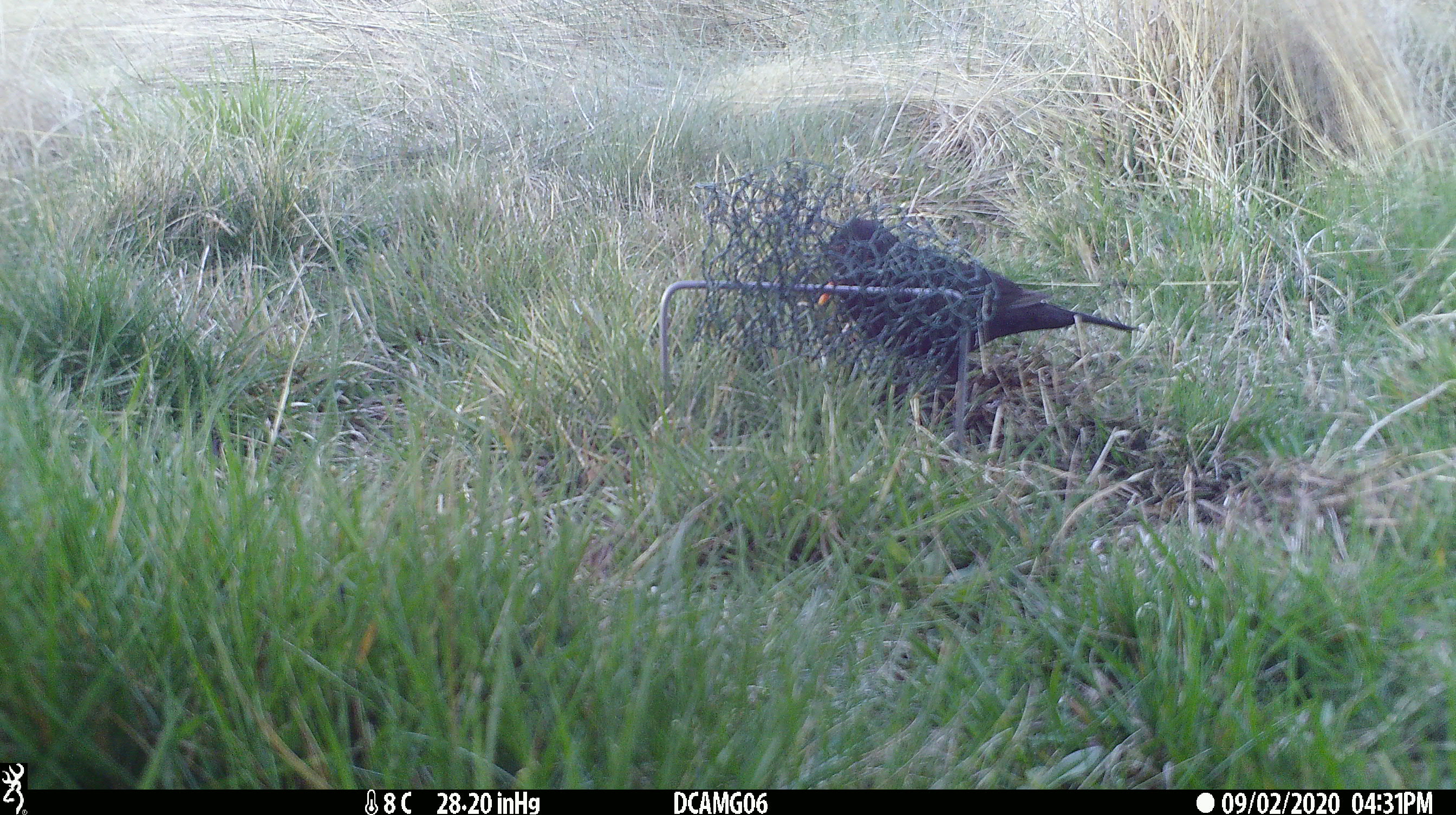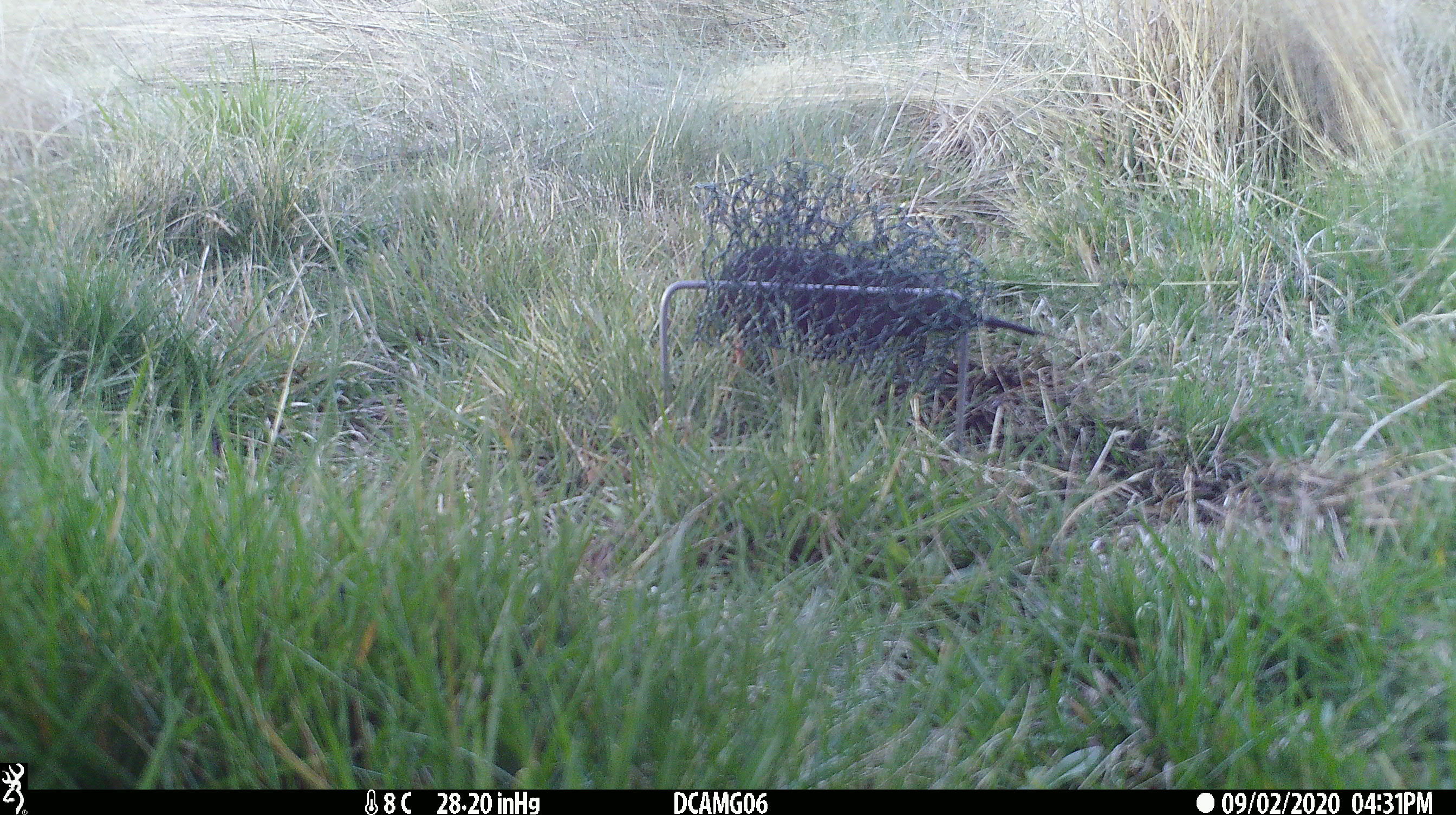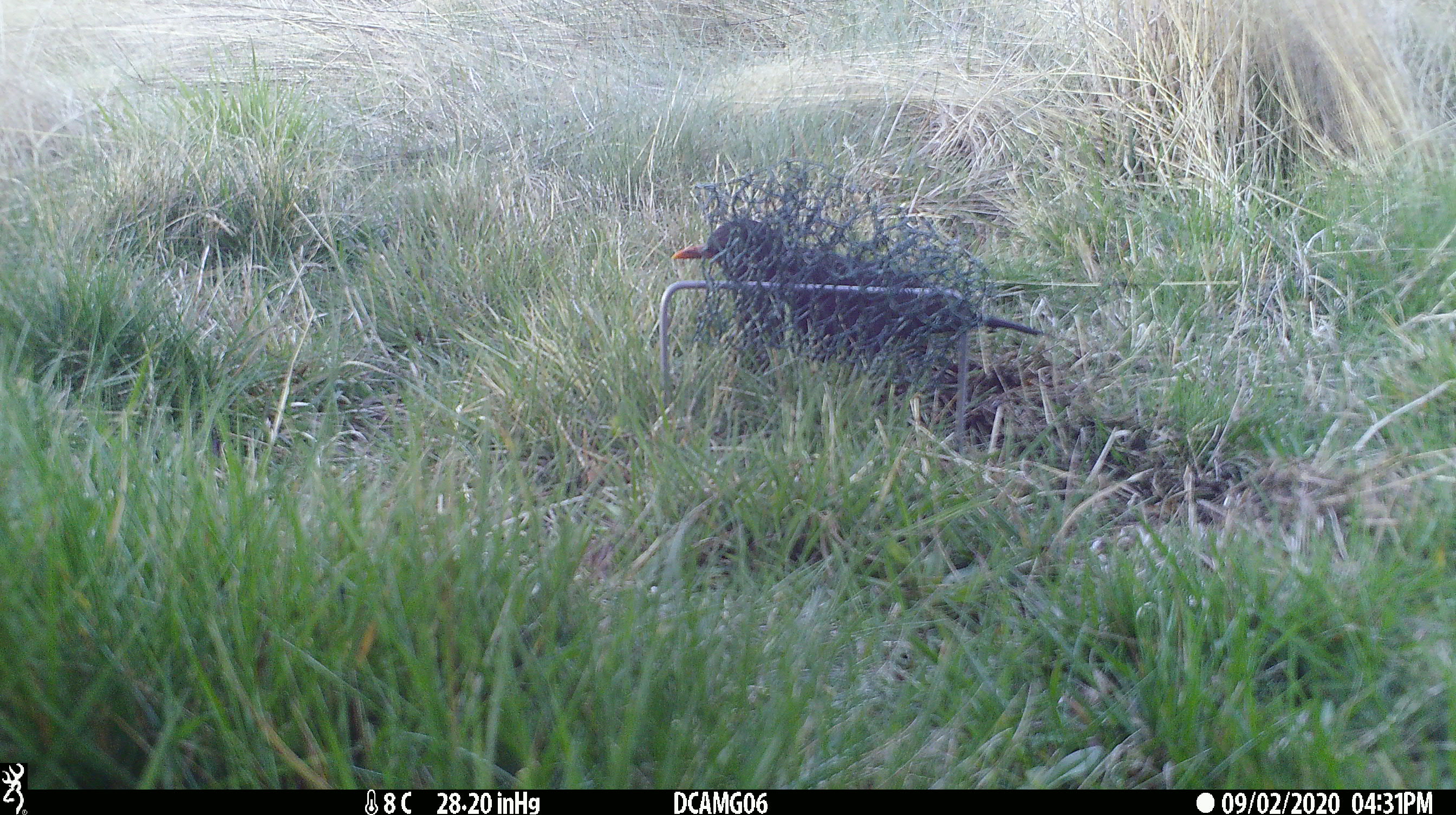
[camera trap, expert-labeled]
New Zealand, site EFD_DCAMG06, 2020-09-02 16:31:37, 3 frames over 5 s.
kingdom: Animalia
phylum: Chordata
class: Aves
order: Passeriformes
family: Turdidae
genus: Turdus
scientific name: Turdus merula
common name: eurasian blackbird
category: blackbird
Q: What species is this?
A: Blackbird (eurasian blackbird) (Turdus merula).